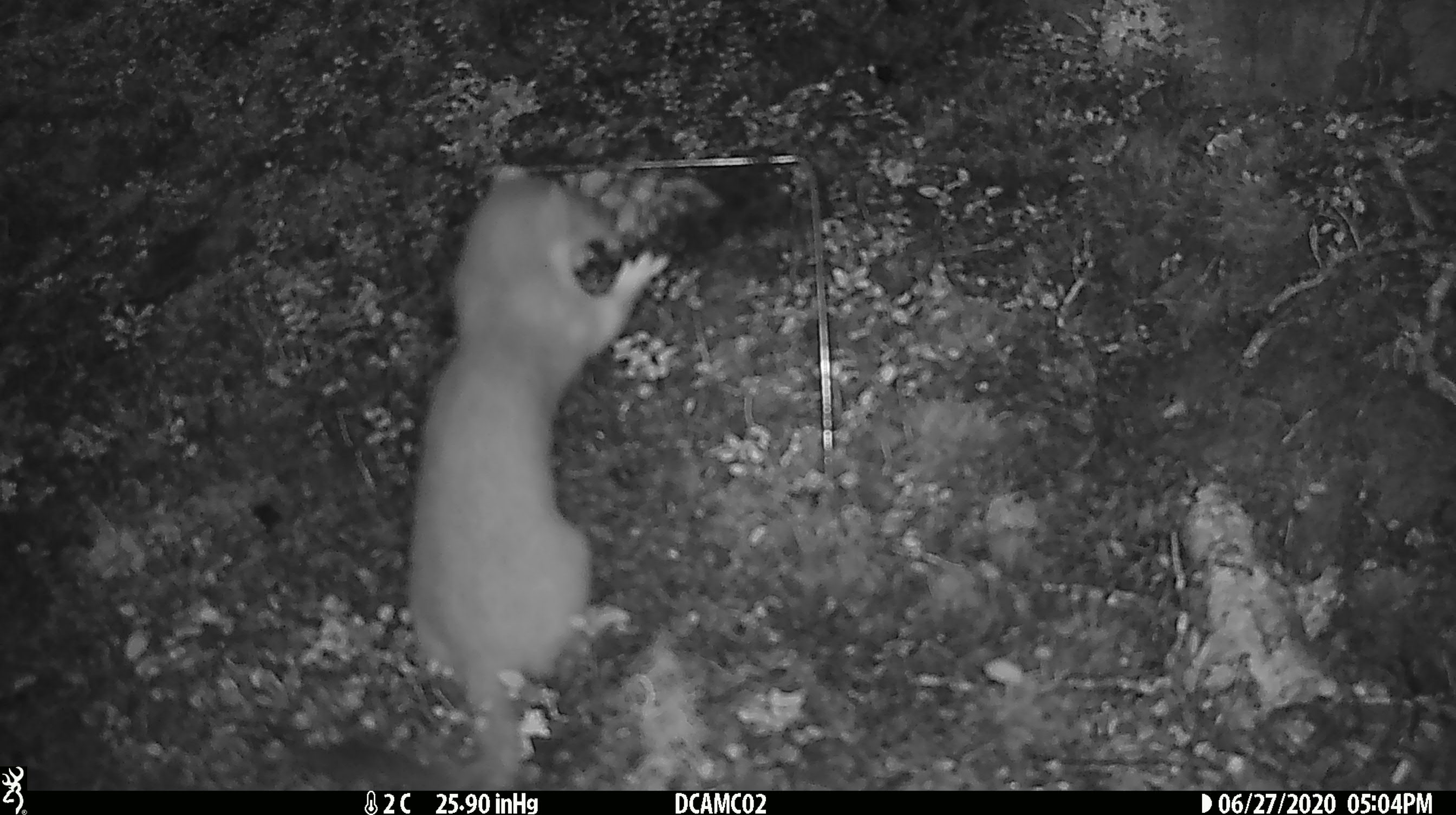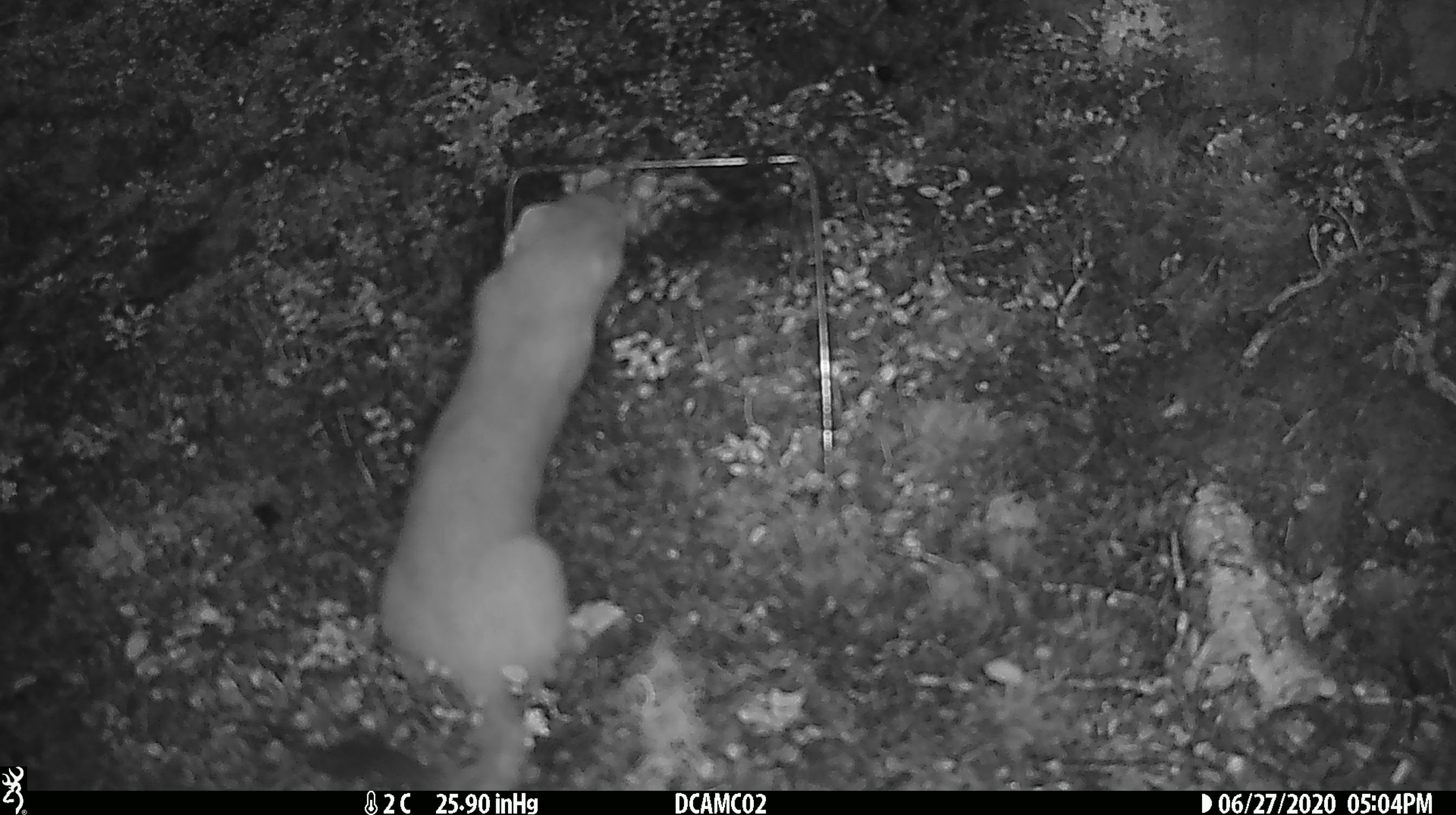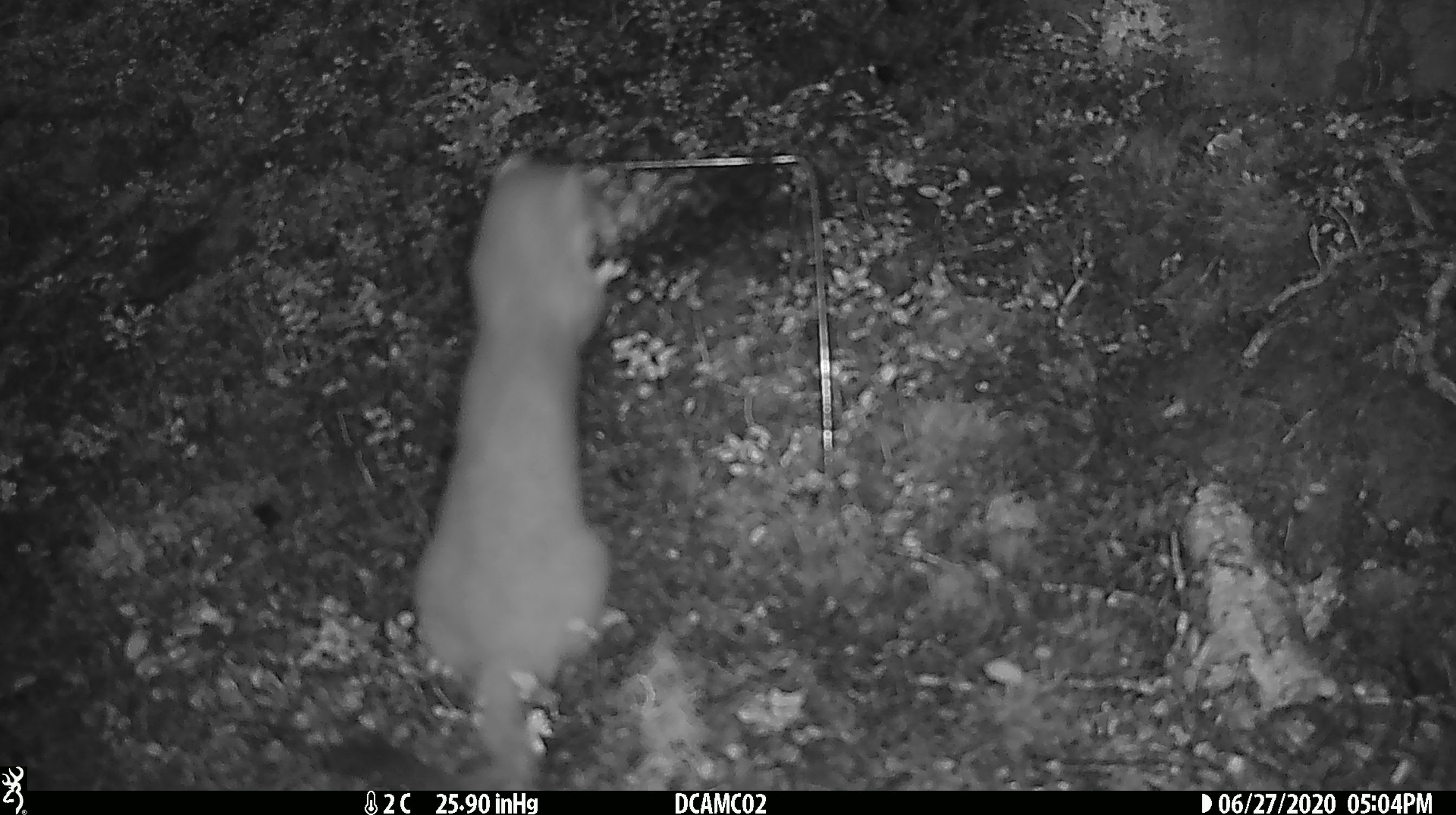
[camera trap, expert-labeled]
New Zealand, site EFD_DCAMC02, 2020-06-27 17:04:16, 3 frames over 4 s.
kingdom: Animalia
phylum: Chordata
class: Mammalia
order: Carnivora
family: Mustelidae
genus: Mustela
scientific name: Mustela erminea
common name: stoat